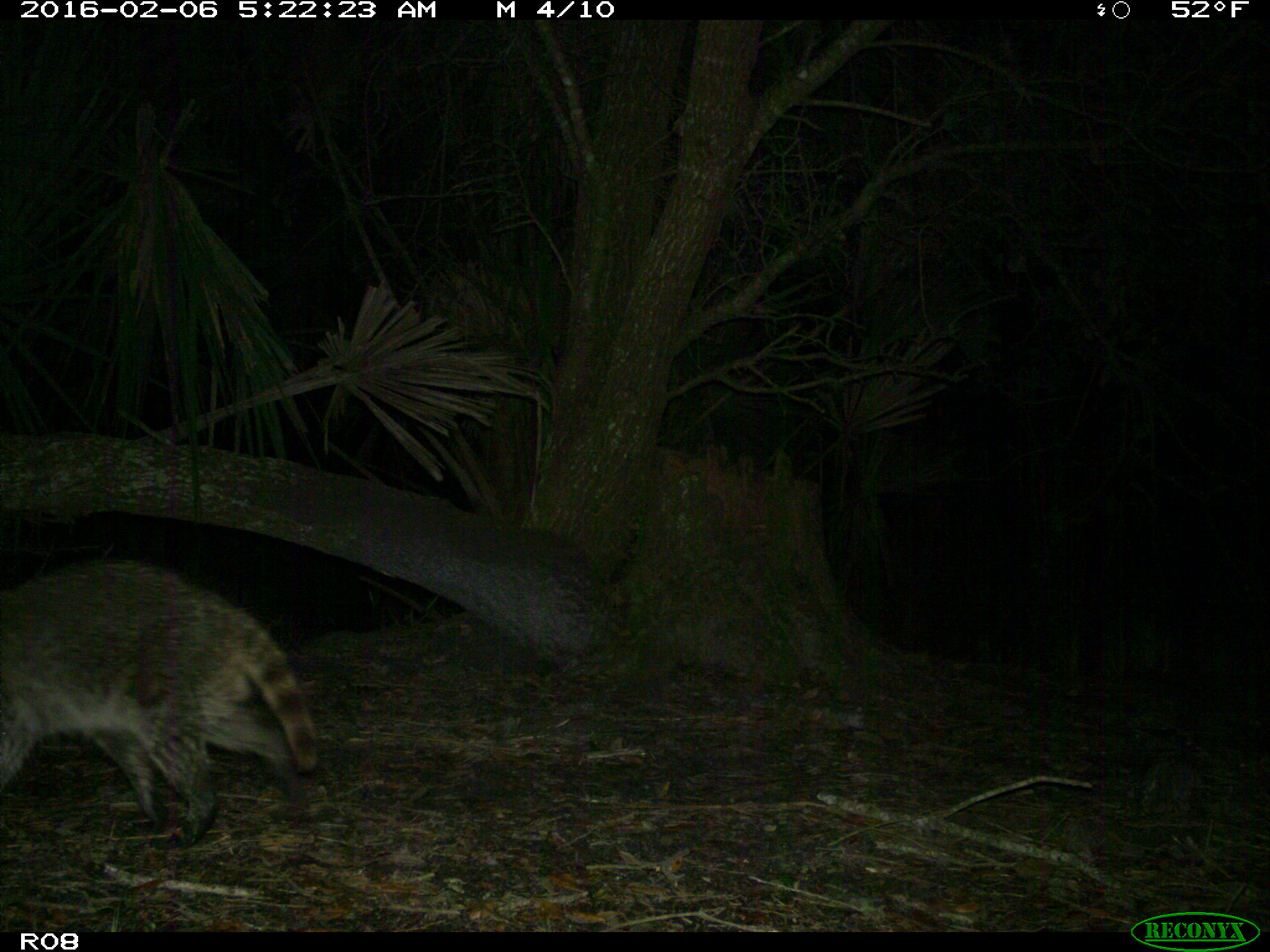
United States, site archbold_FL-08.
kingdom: Animalia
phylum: Chordata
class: Mammalia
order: Carnivora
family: Procyonidae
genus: Procyon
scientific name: Procyon lotor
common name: common raccoon